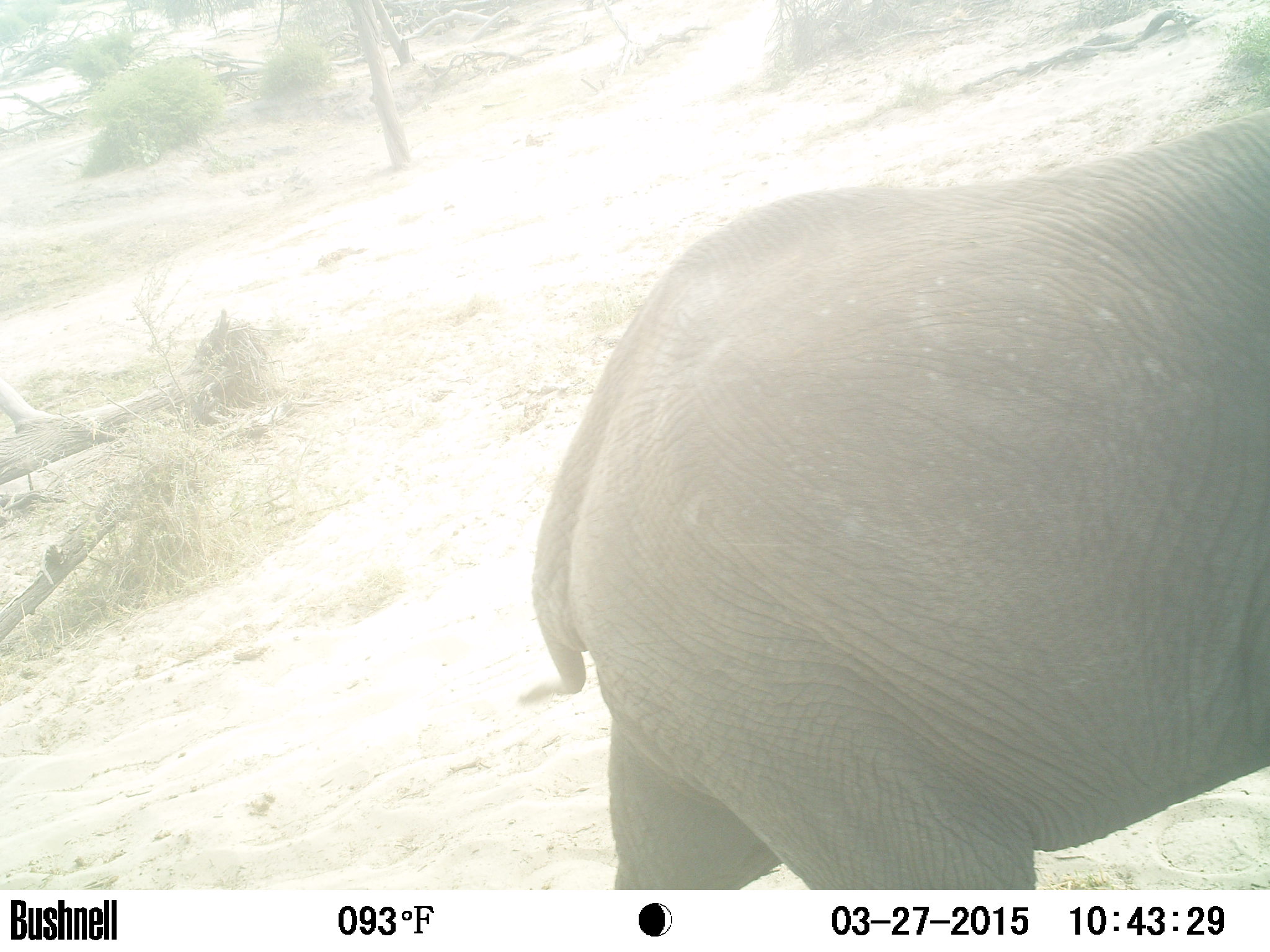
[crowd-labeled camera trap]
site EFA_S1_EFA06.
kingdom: Animalia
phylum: Chordata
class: Mammalia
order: Proboscidea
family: Elephantidae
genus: Loxodonta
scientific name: Loxodonta africana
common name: african bush elephant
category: elephant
Elephant (african bush elephant) (Loxodonta africana), count 1. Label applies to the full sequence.